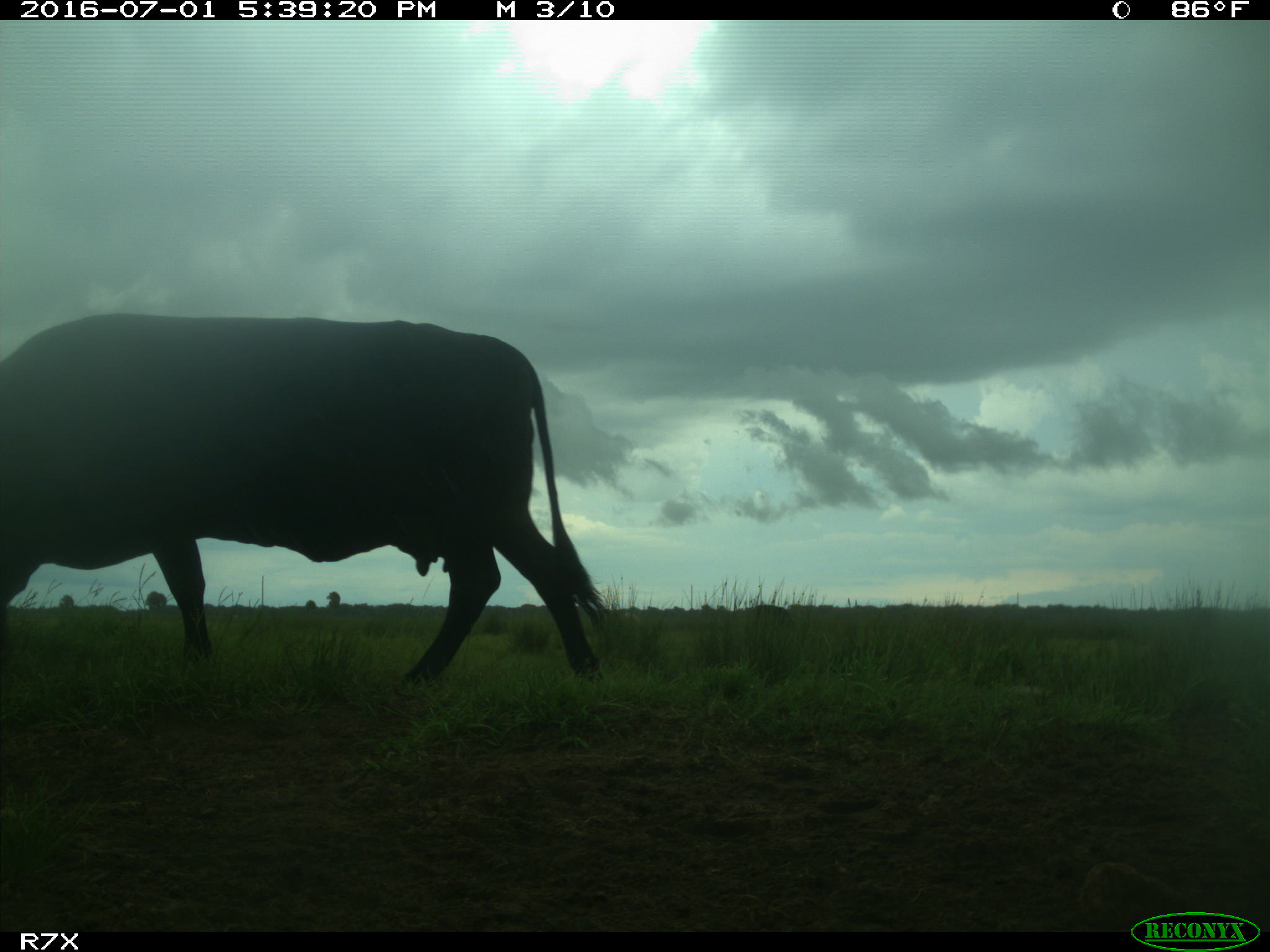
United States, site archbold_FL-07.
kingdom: Animalia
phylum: Chordata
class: Mammalia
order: Artiodactyla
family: Bovidae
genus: Bos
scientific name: Bos taurus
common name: domestic cow